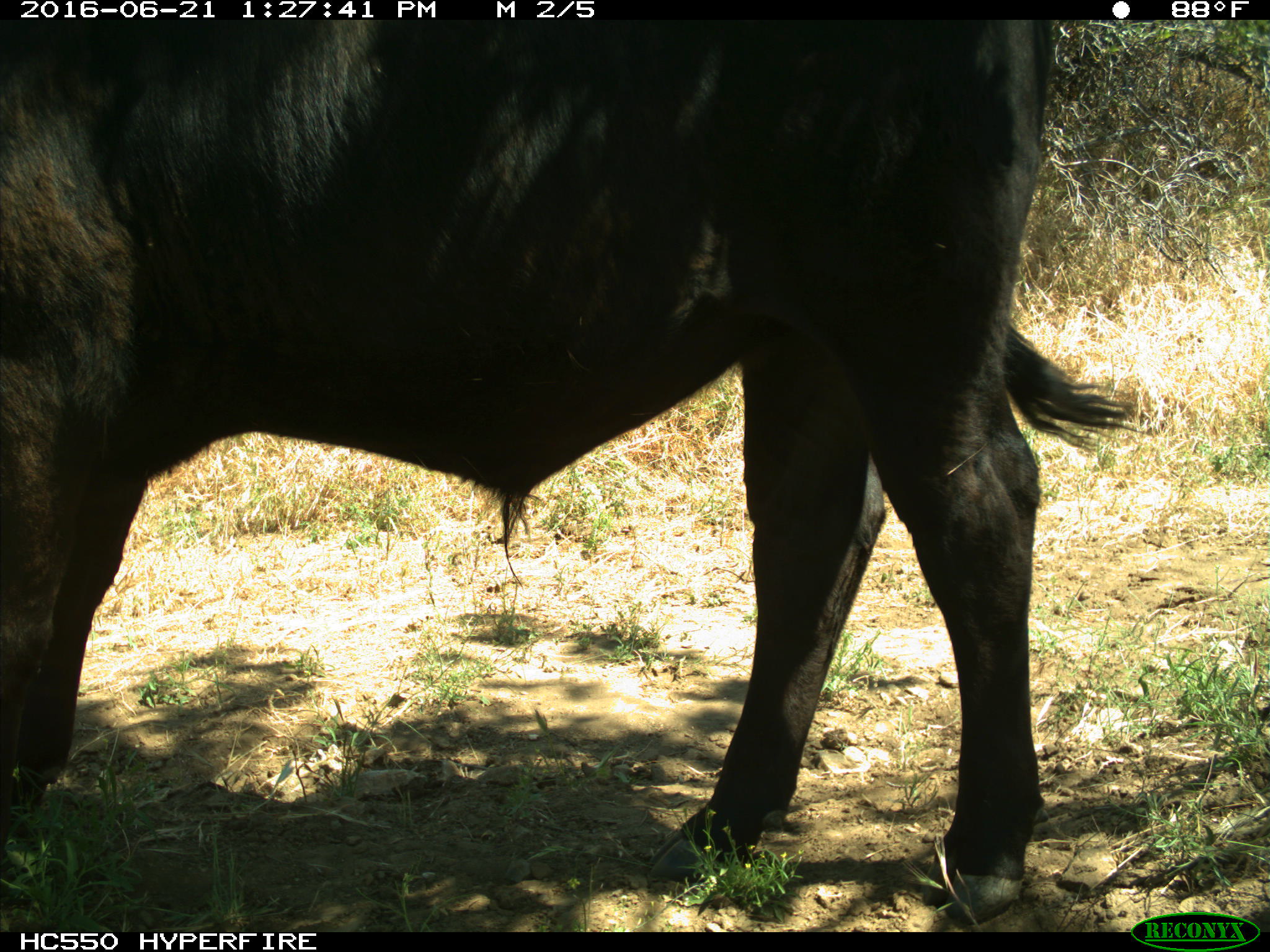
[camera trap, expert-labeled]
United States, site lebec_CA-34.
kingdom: Animalia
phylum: Chordata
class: Mammalia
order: Artiodactyla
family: Bovidae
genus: Bos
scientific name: Bos taurus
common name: domestic cow